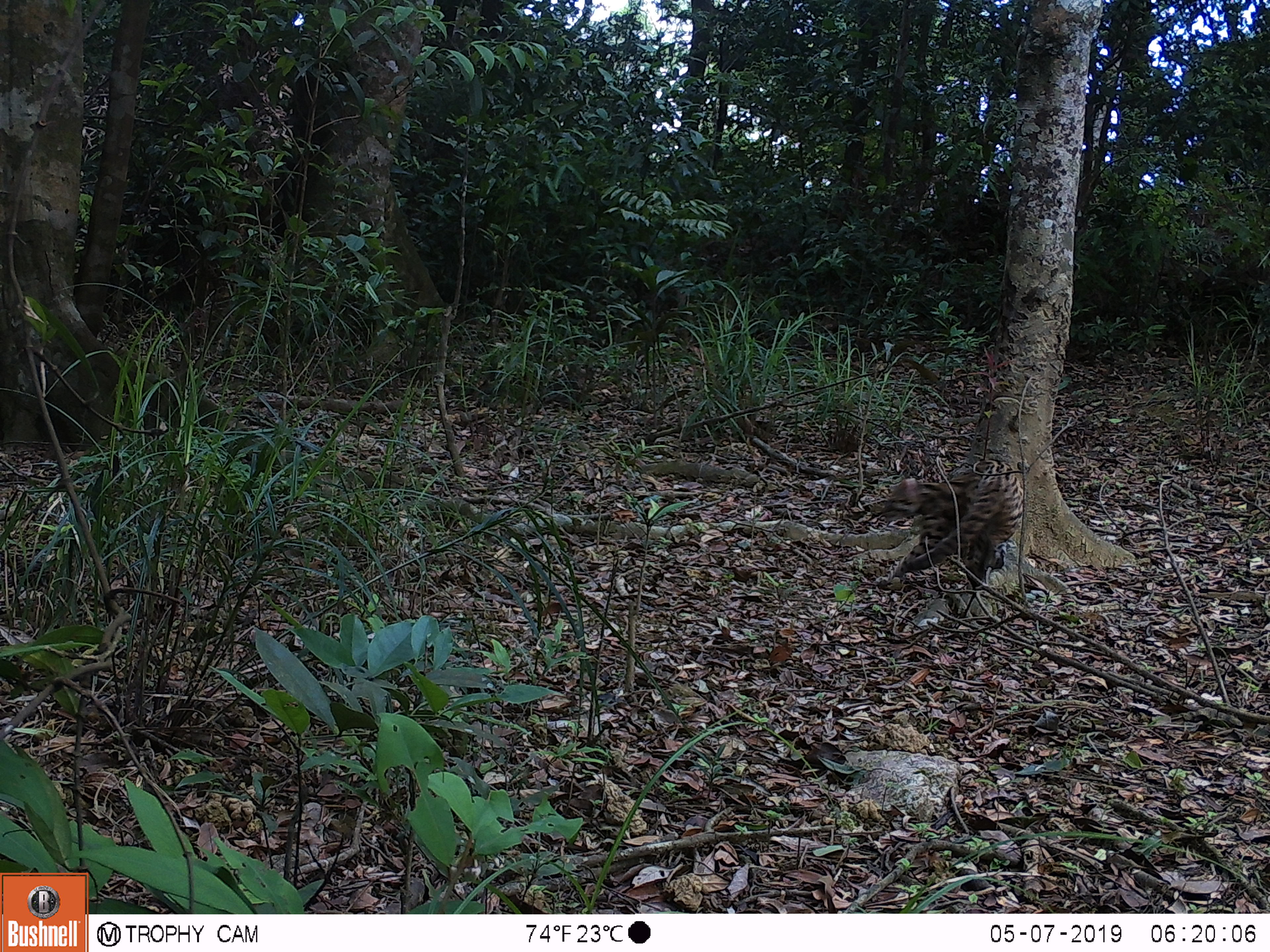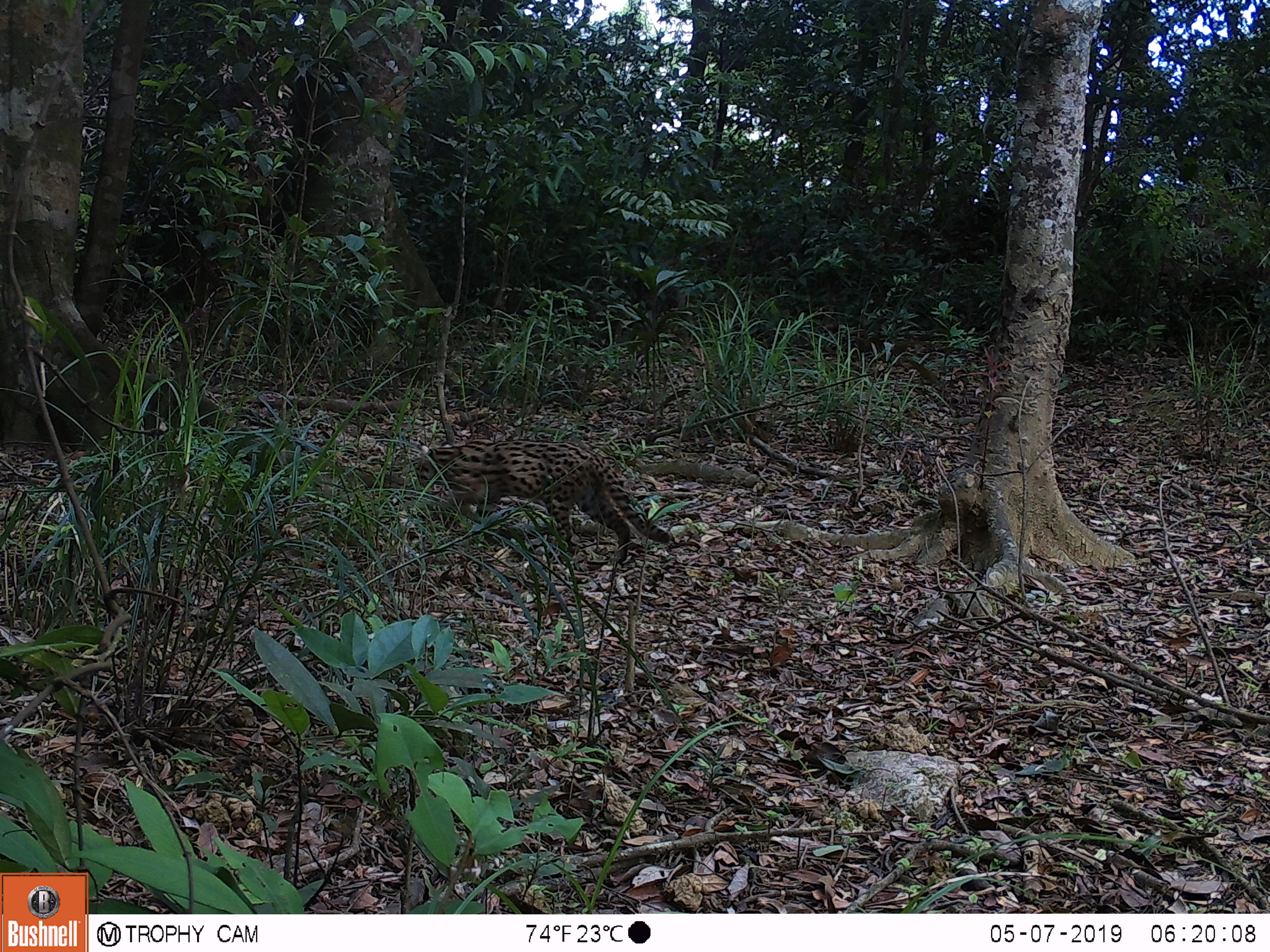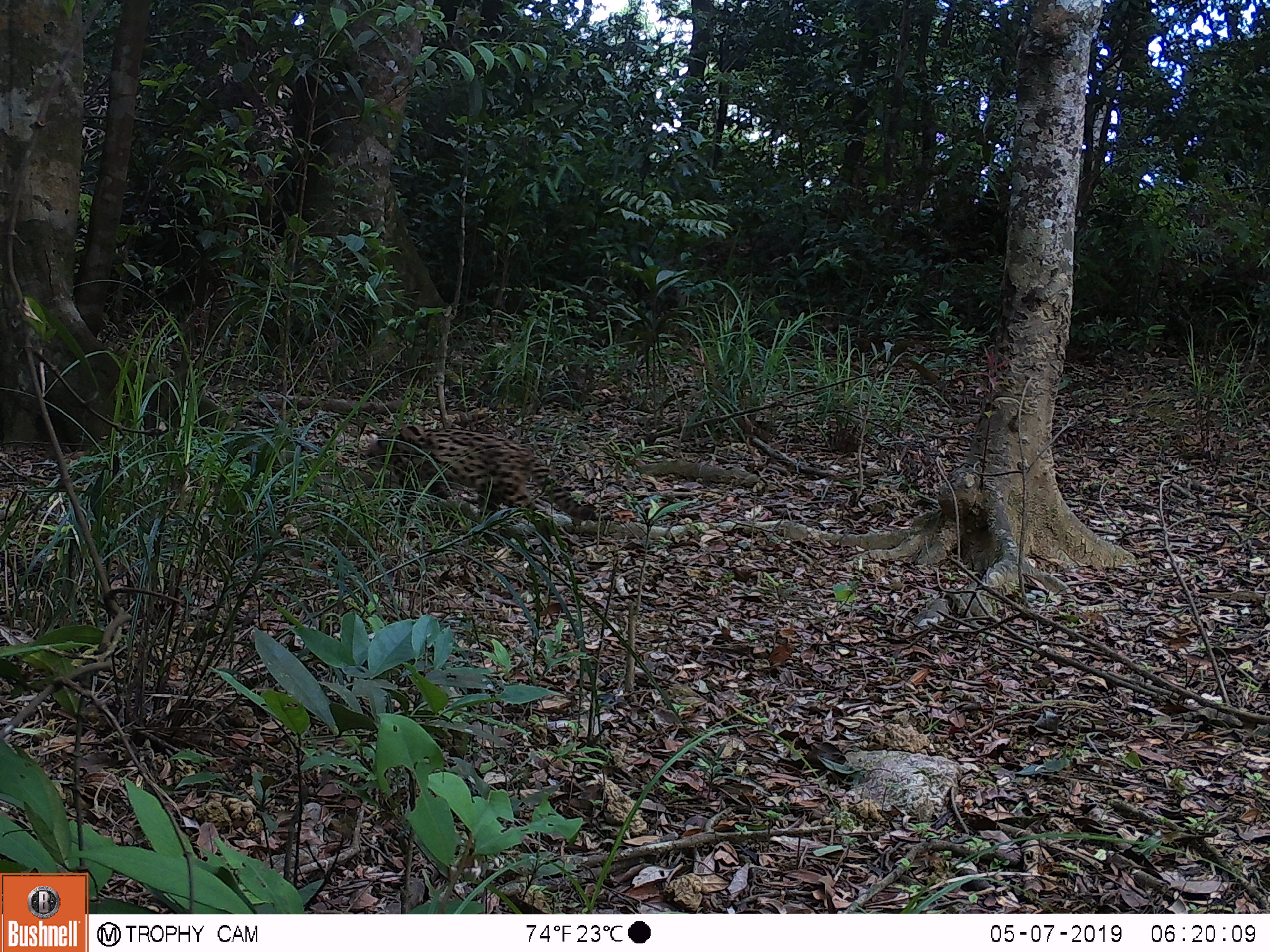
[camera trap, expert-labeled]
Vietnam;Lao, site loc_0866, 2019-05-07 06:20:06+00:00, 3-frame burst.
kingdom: Animalia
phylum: Chordata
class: Mammalia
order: Carnivora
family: Felidae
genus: Prionailurus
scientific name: Prionailurus bengalensis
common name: leopard cat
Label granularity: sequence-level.